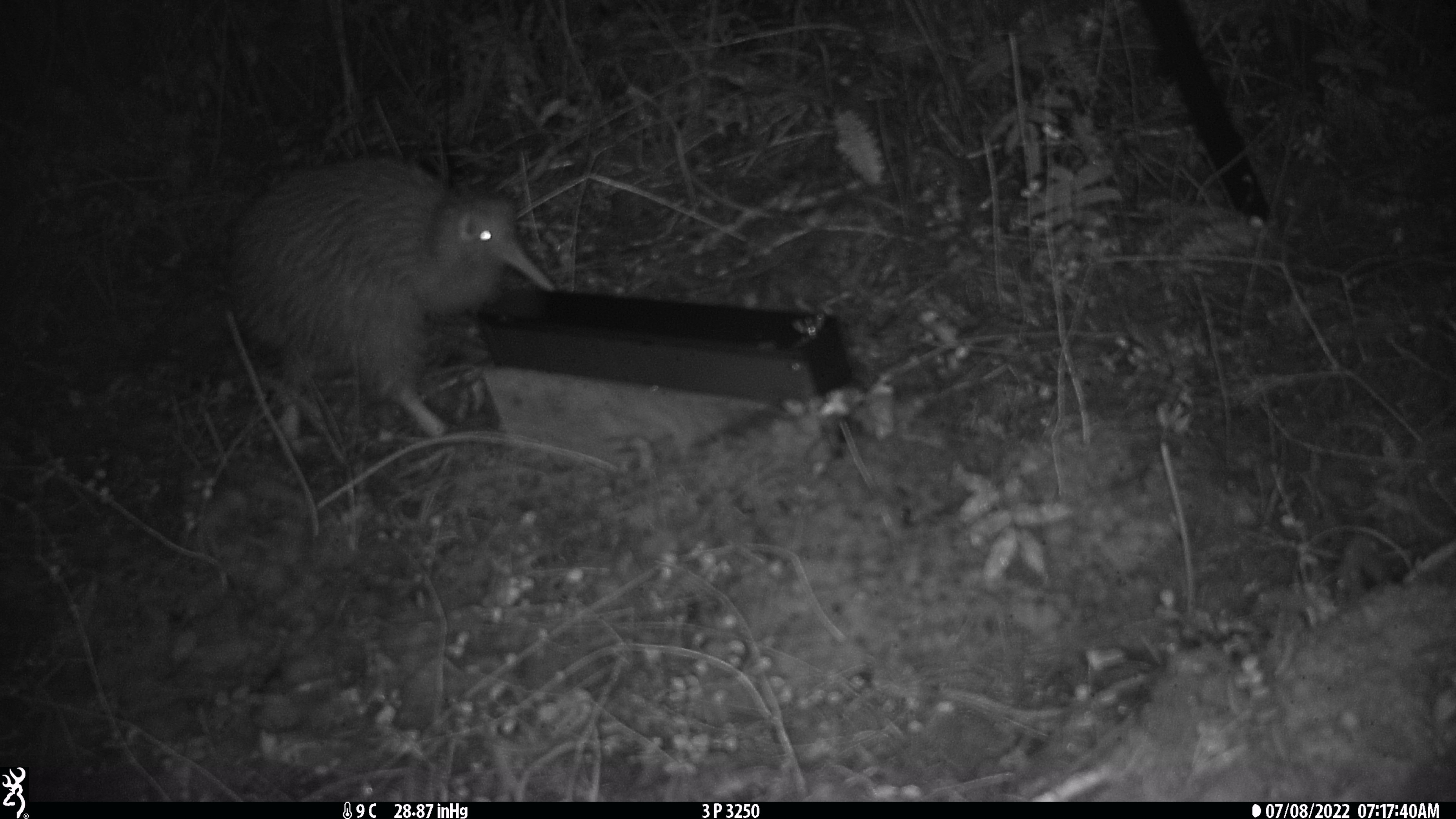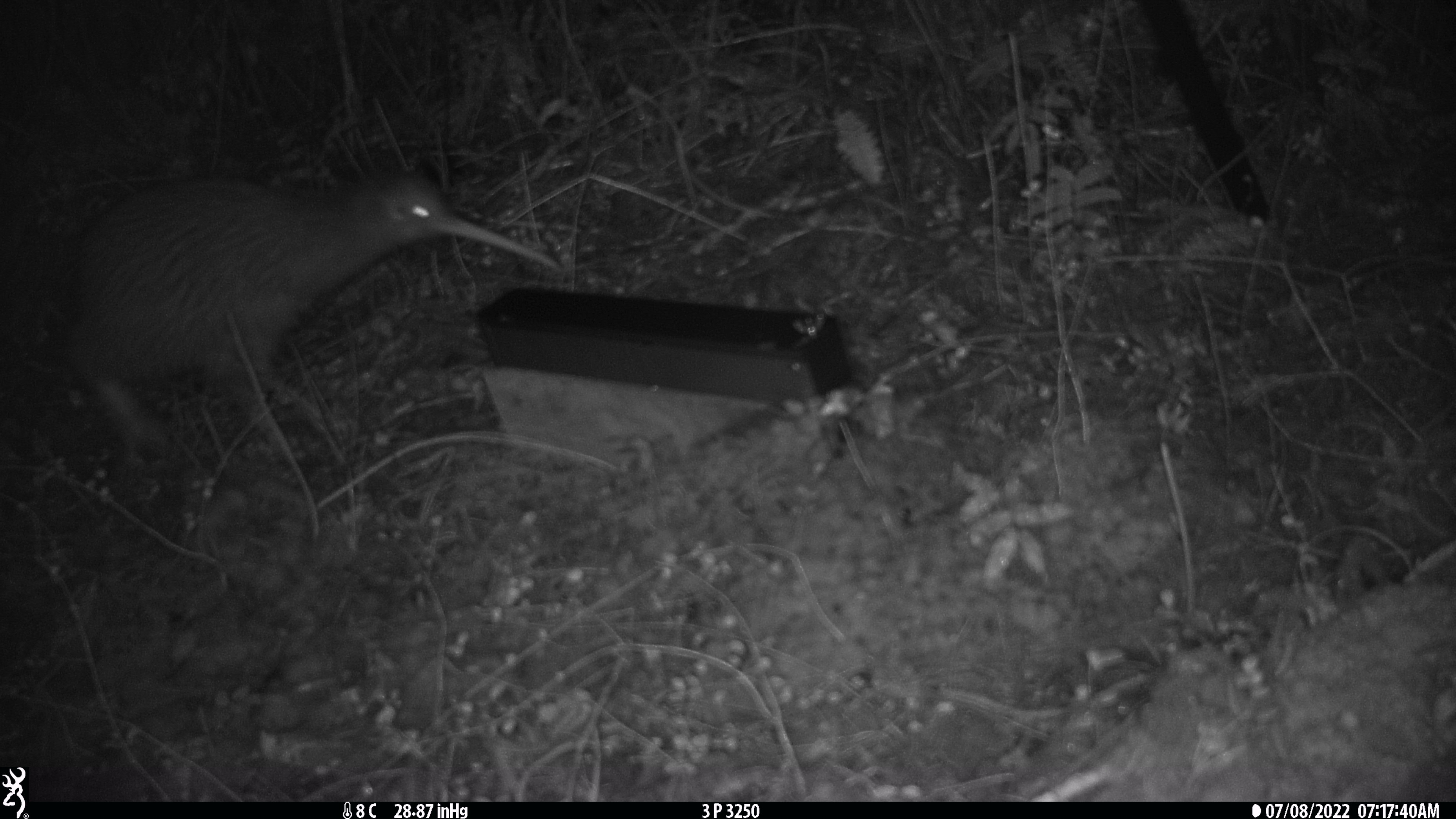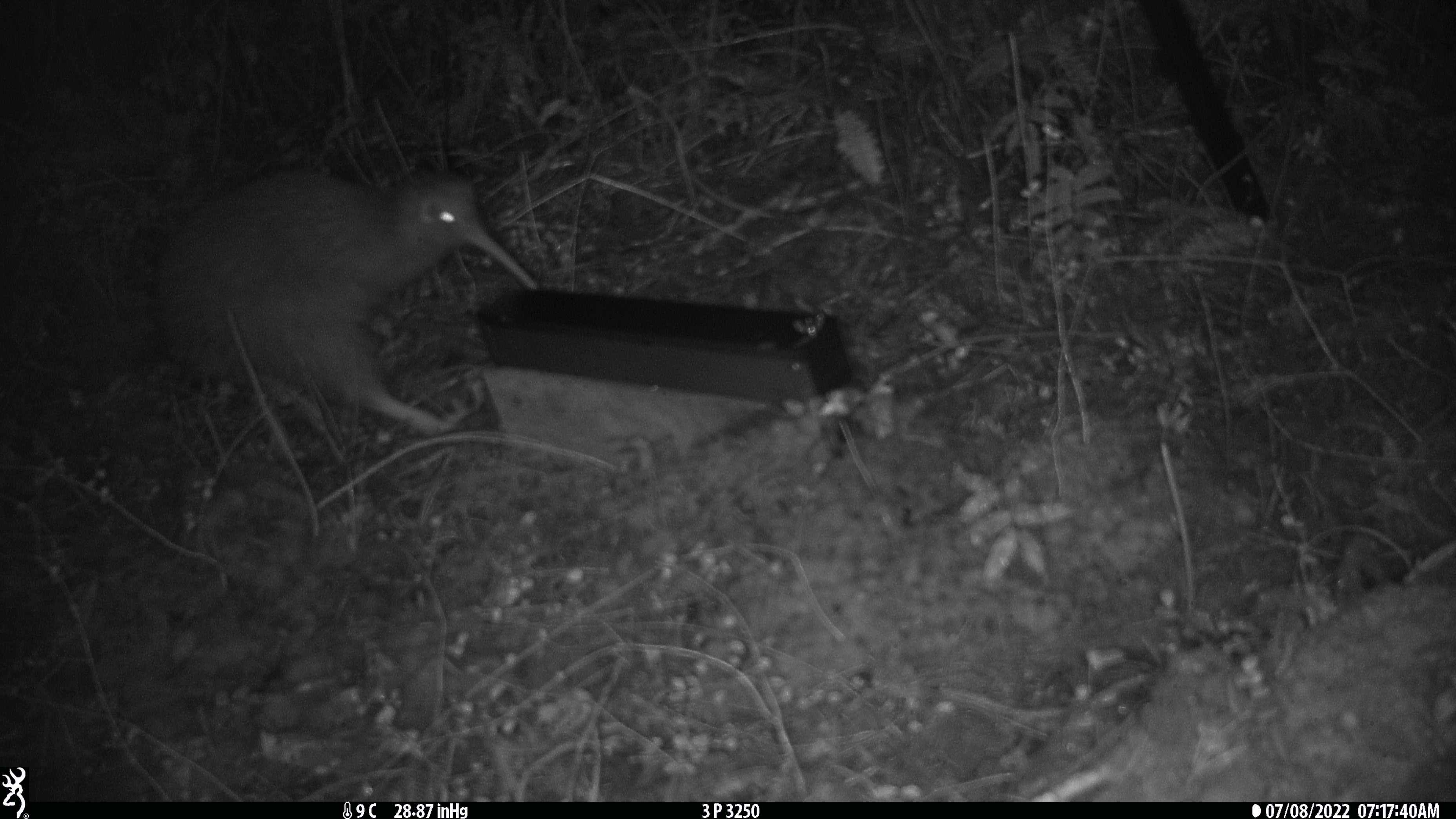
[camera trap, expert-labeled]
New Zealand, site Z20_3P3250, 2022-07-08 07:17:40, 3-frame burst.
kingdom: Animalia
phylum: Chordata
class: Aves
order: Apterygiformes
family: Apterygidae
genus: Apteryx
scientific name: Apteryx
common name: kiwi